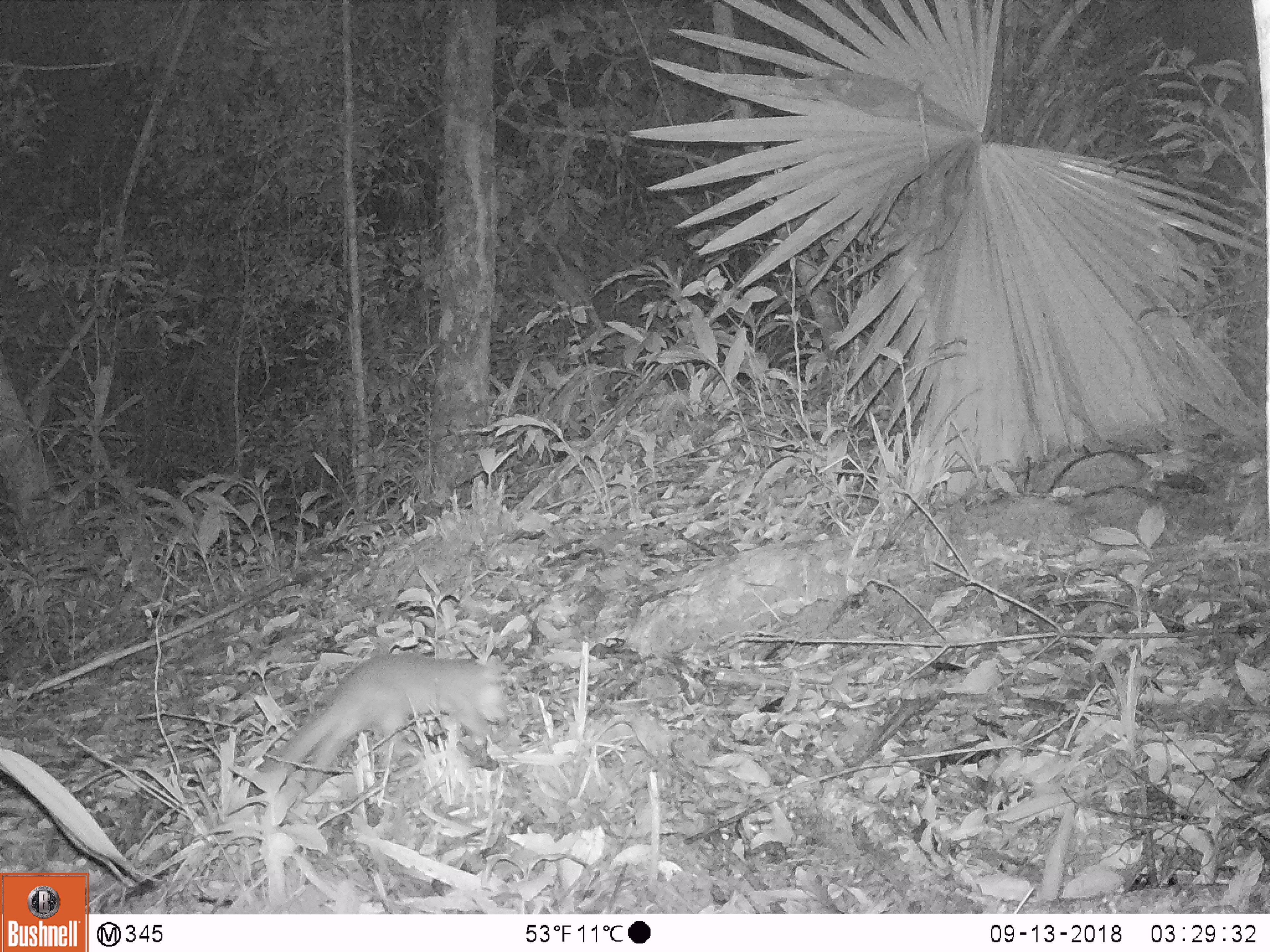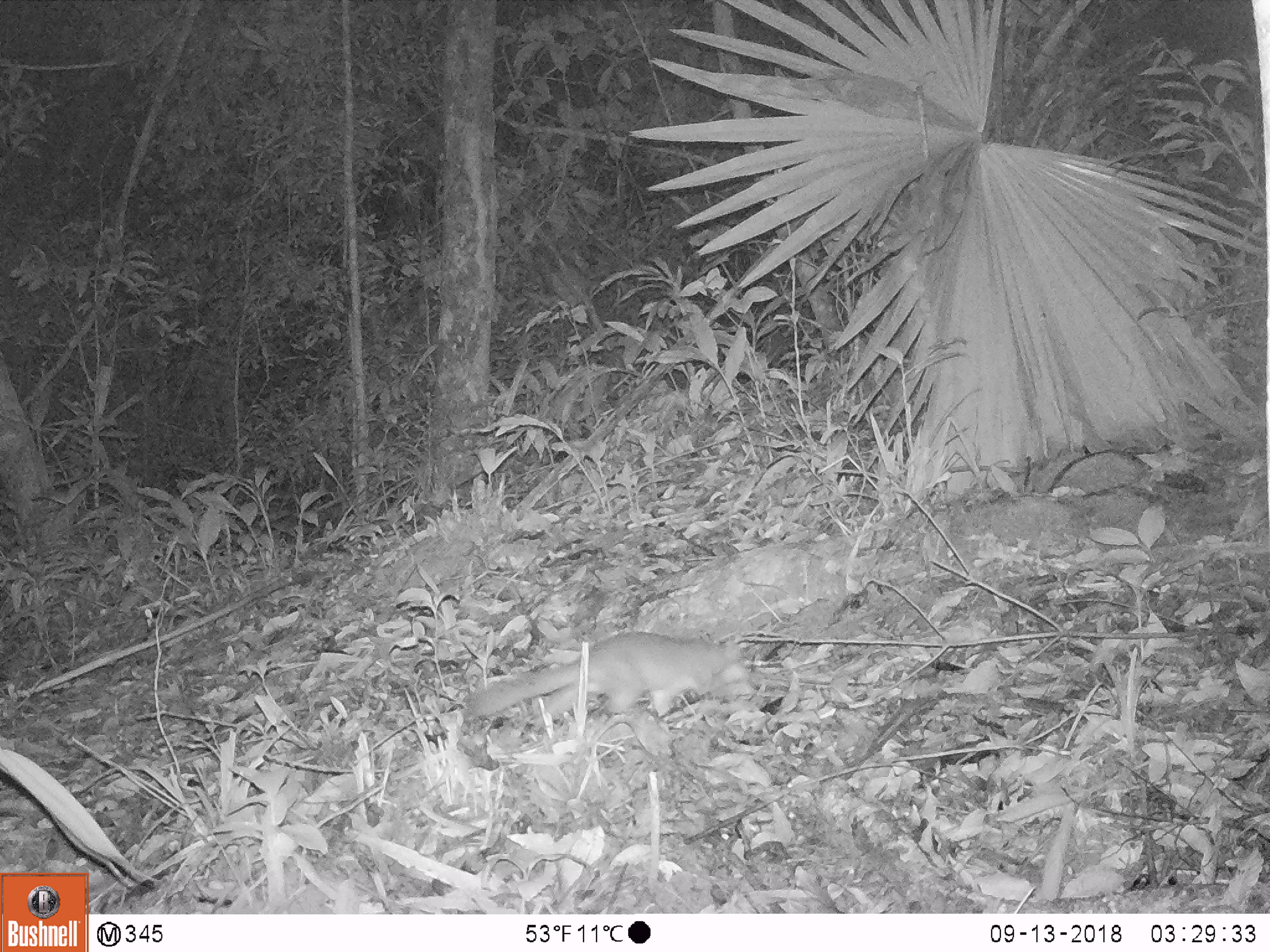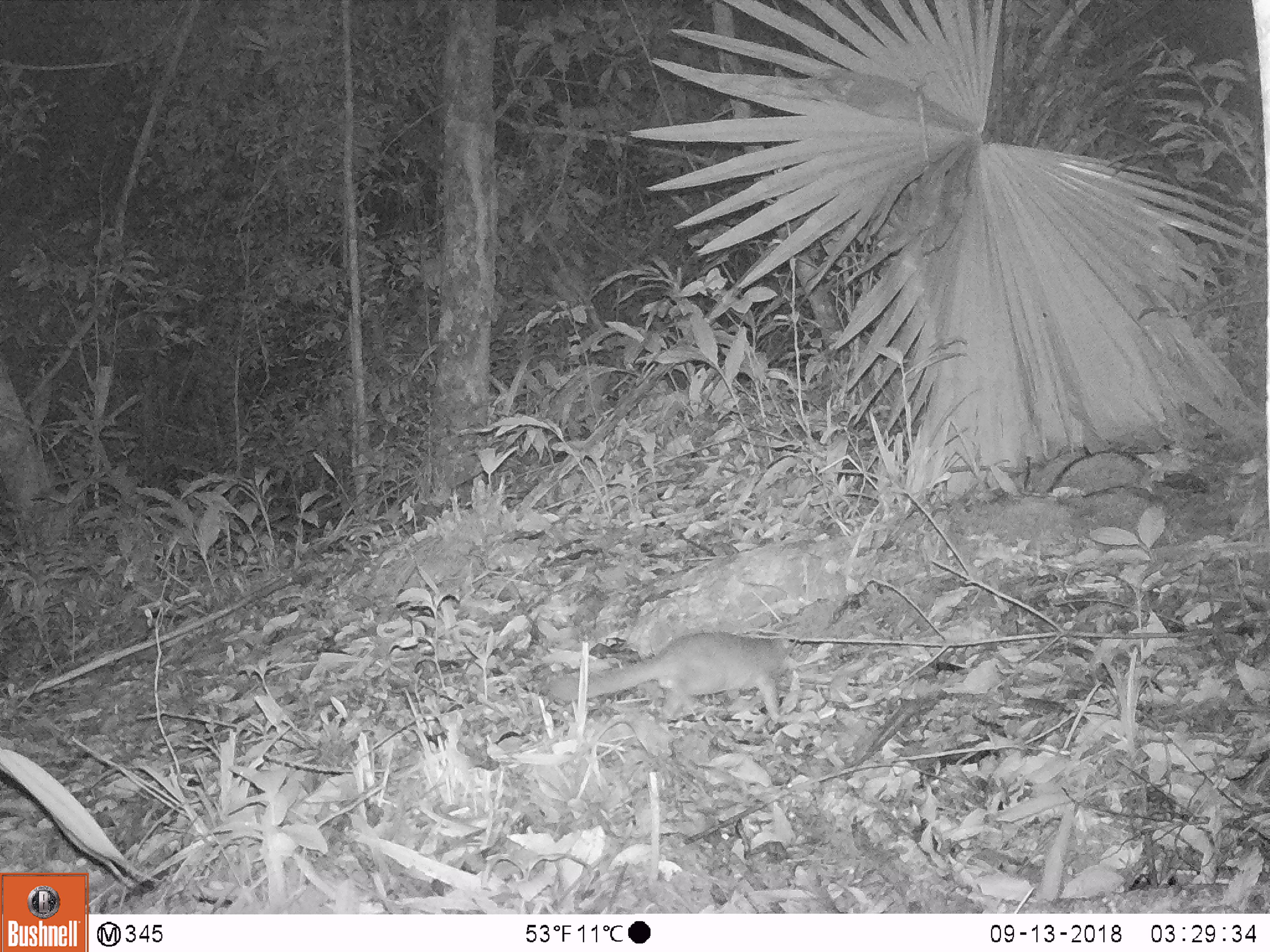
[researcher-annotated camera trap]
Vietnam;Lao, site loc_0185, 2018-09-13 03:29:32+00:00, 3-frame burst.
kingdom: Animalia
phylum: Chordata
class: Mammalia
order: Carnivora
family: Mustelidae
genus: Melogale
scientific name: Melogale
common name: ferret badger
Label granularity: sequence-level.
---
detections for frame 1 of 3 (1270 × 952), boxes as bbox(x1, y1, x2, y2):
ferret badger: bbox(259, 652, 510, 793)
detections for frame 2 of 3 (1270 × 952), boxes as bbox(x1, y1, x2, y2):
ferret badger: bbox(462, 629, 750, 723)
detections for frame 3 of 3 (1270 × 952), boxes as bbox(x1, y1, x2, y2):
ferret badger: bbox(546, 630, 792, 722)